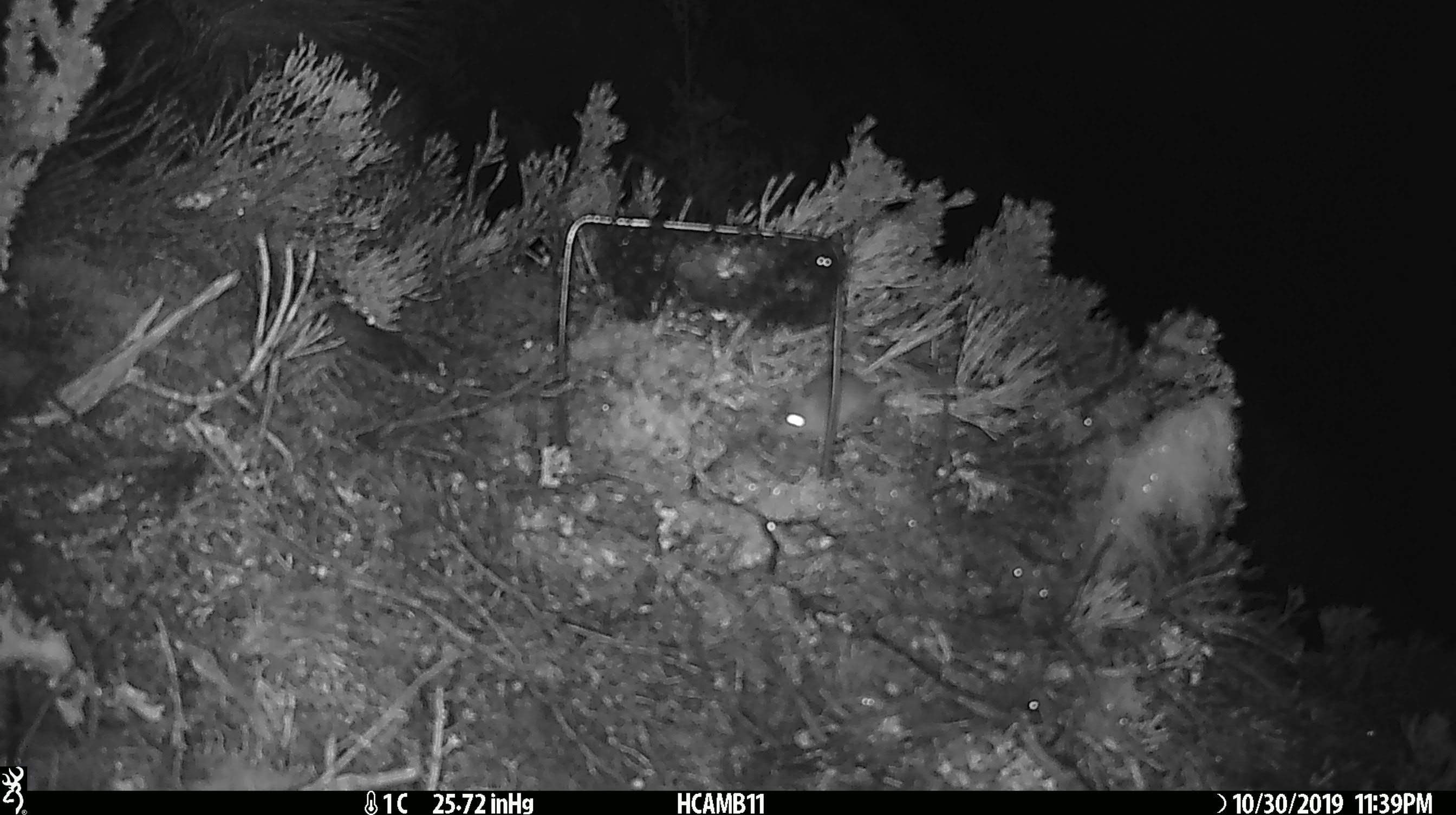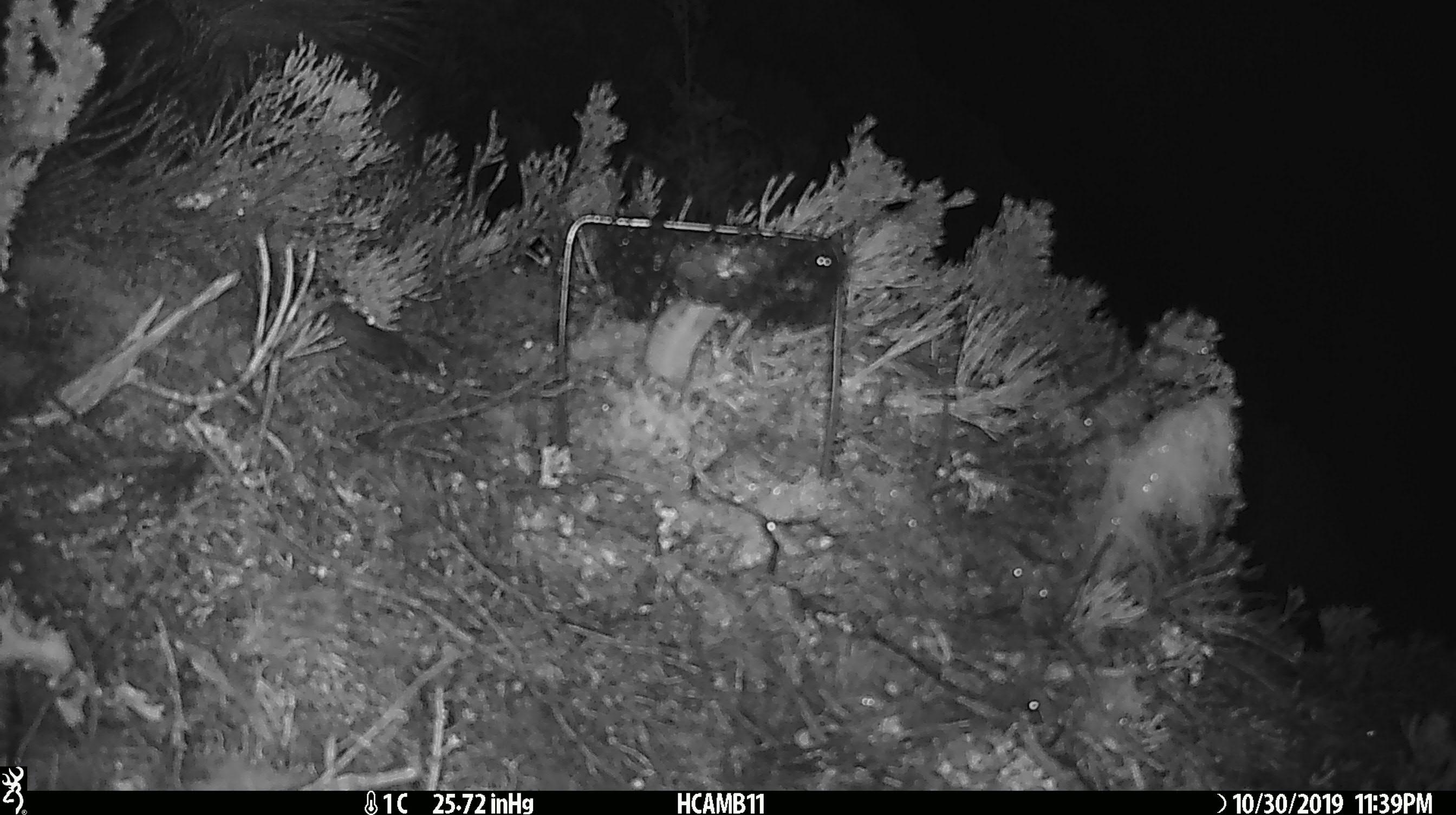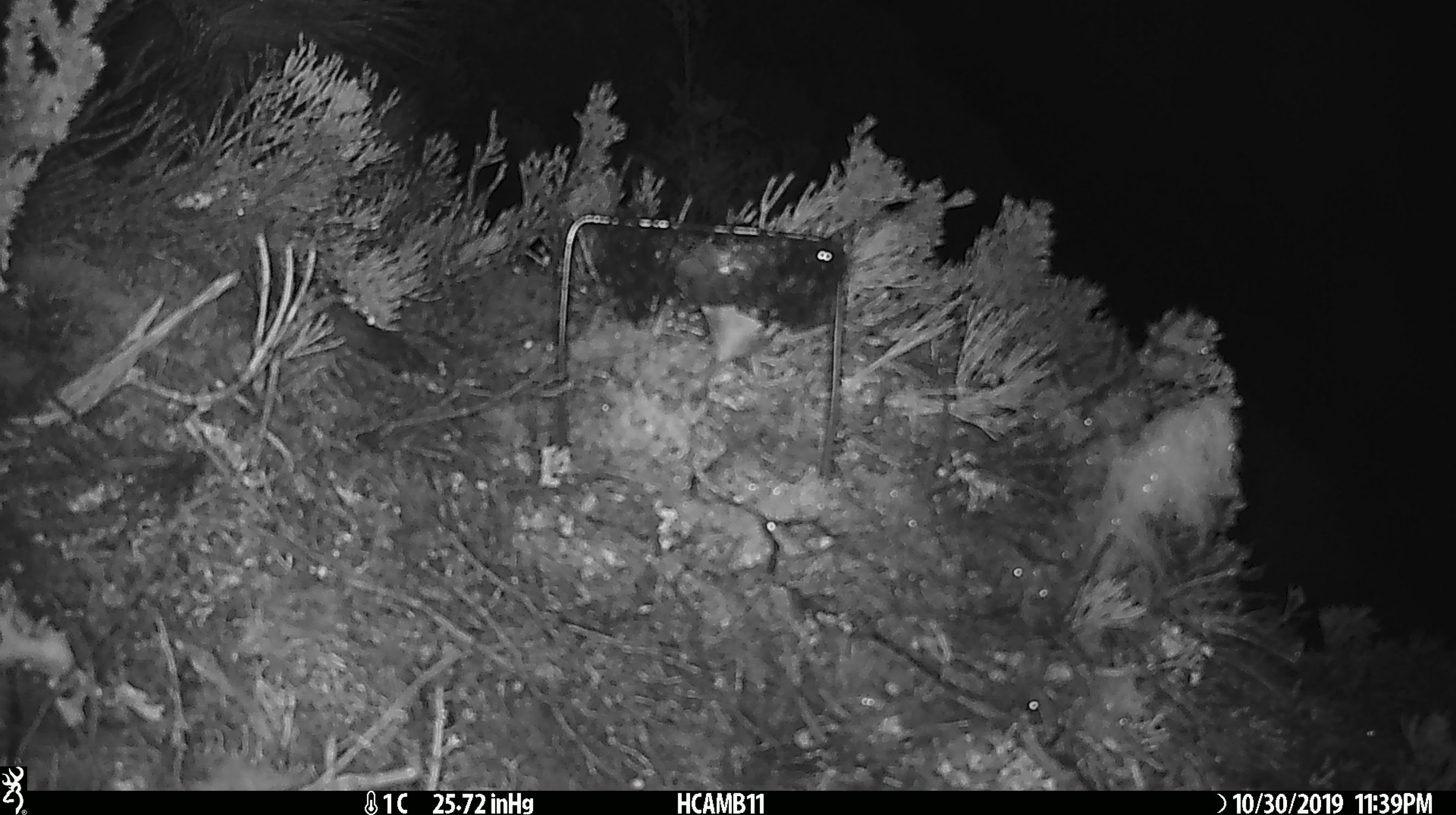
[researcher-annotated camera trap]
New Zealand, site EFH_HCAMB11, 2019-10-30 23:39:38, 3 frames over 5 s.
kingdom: Animalia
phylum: Chordata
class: Mammalia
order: Rodentia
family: Muridae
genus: Mus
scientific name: Mus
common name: mouse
Mouse (Mus).